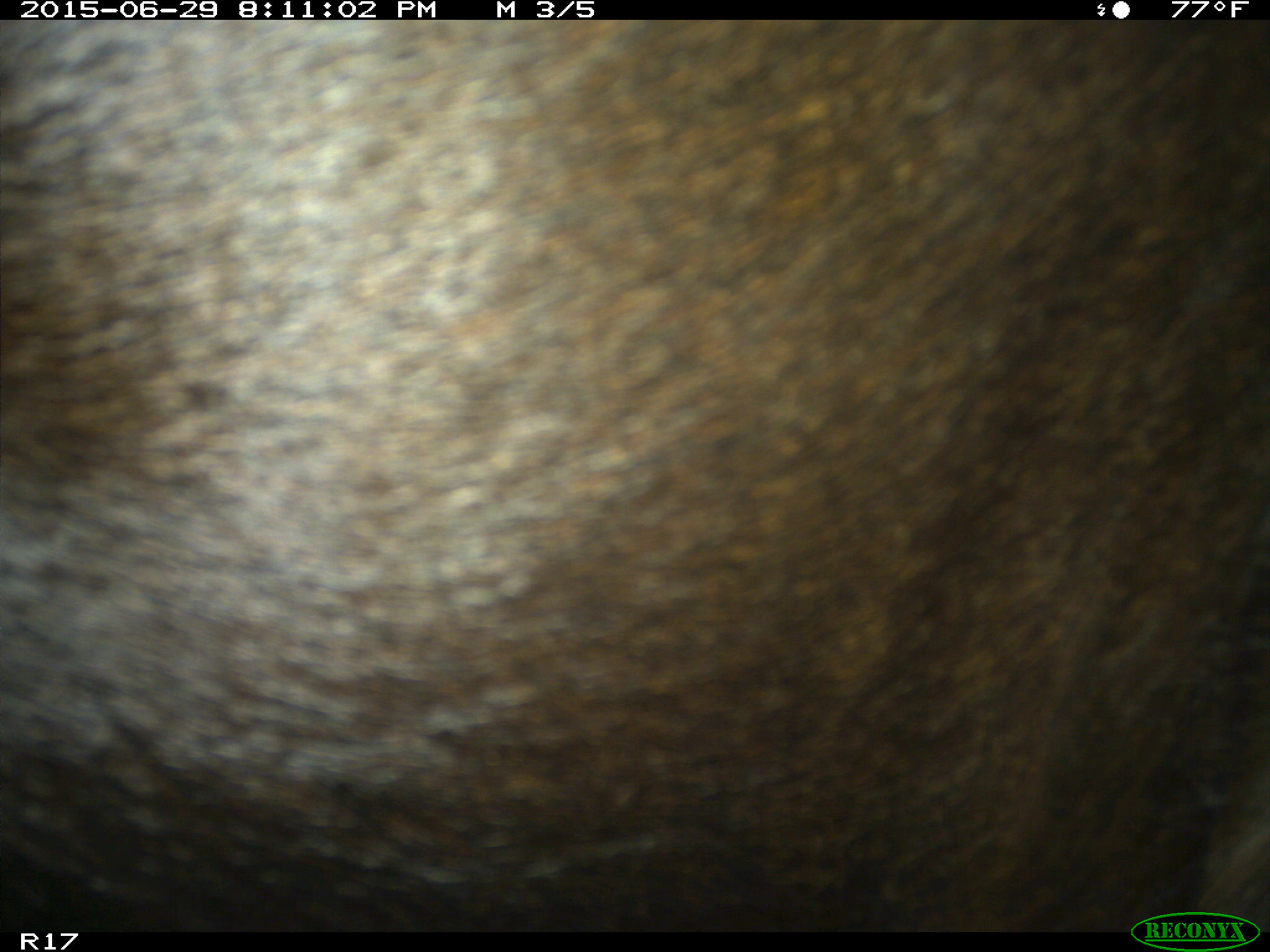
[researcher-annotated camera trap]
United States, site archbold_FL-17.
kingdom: Animalia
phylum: Chordata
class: Mammalia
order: Artiodactyla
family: Bovidae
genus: Bos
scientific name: Bos taurus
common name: domestic cow